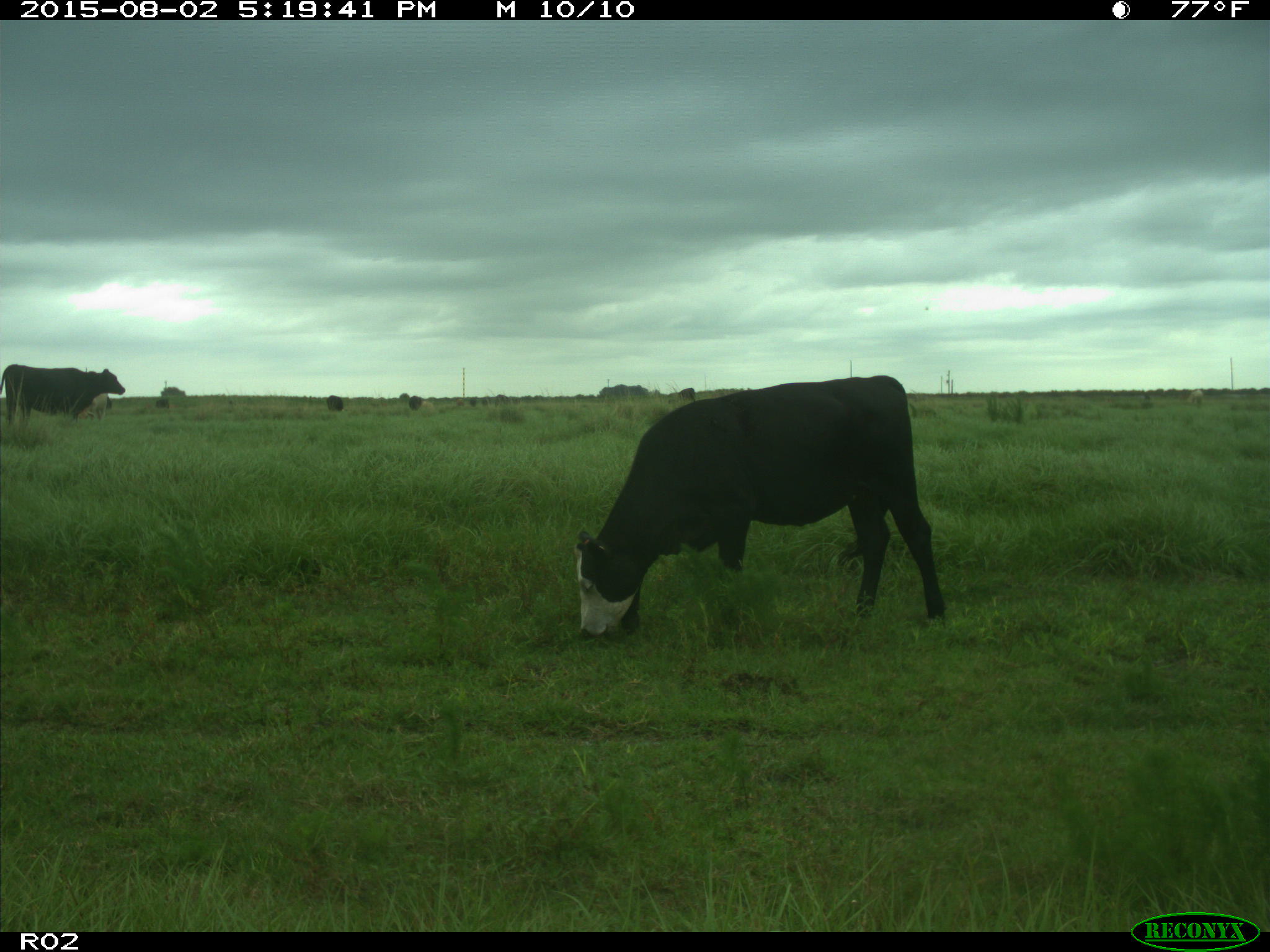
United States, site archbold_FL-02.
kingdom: Animalia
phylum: Chordata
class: Mammalia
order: Artiodactyla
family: Bovidae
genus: Bos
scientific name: Bos taurus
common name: domestic cow